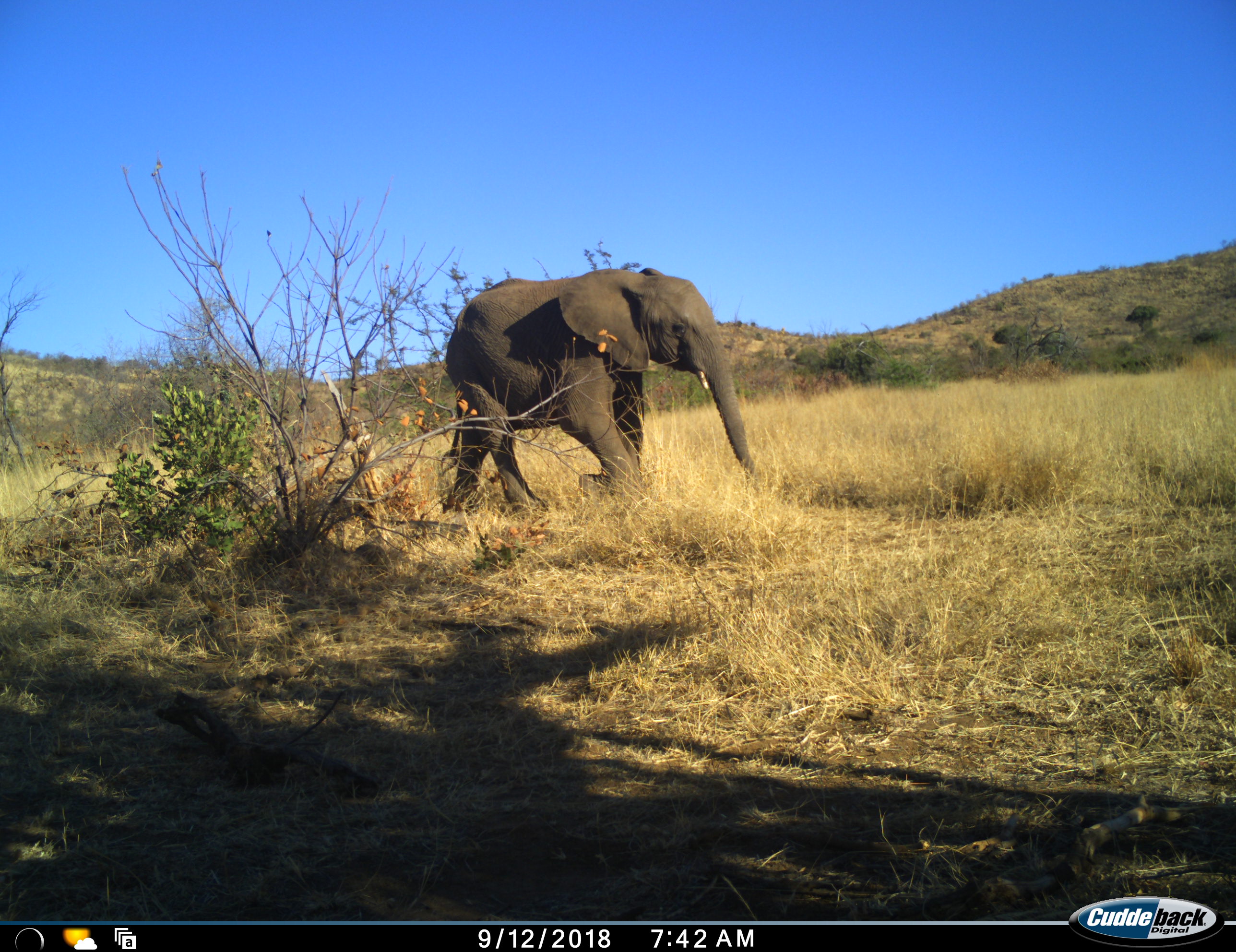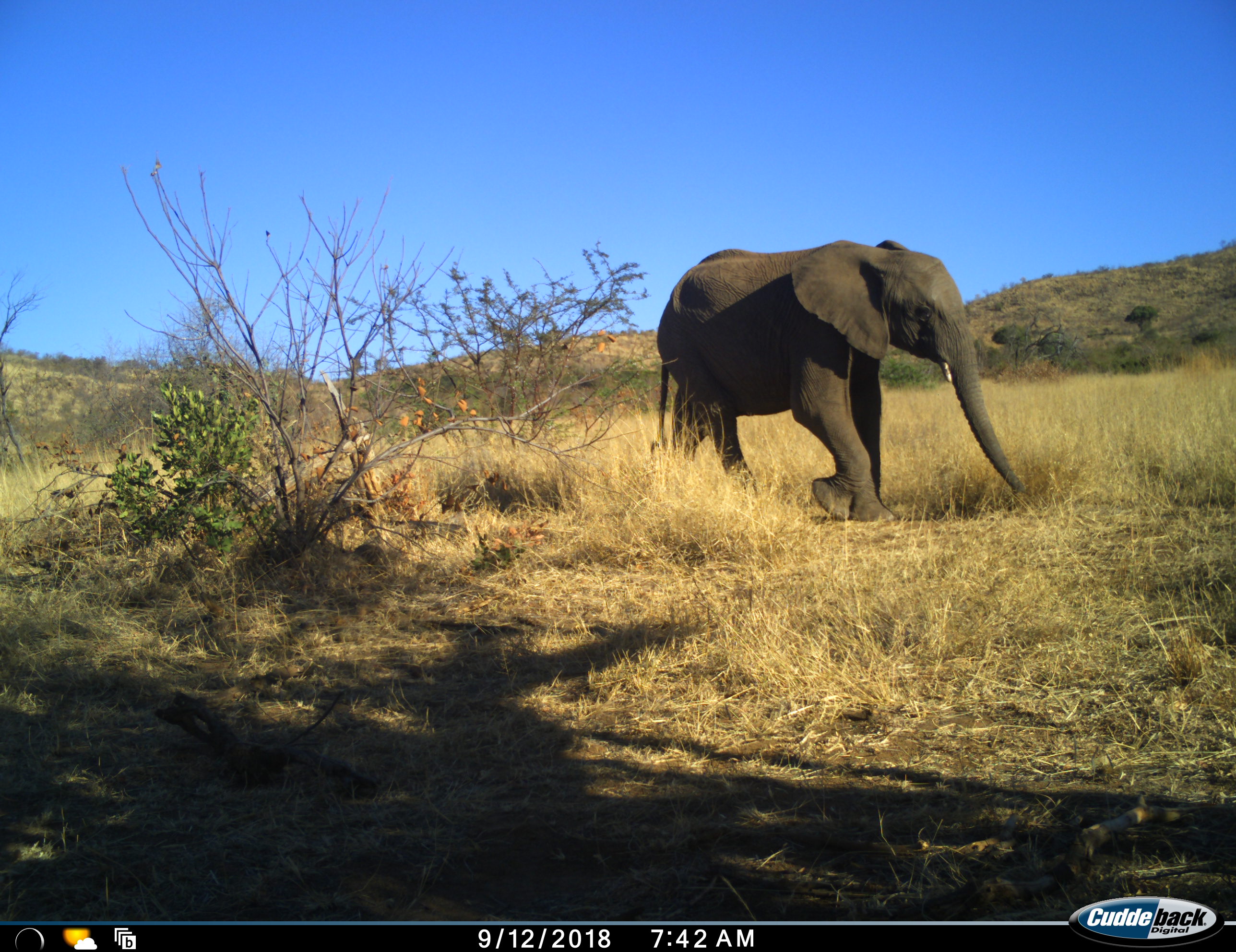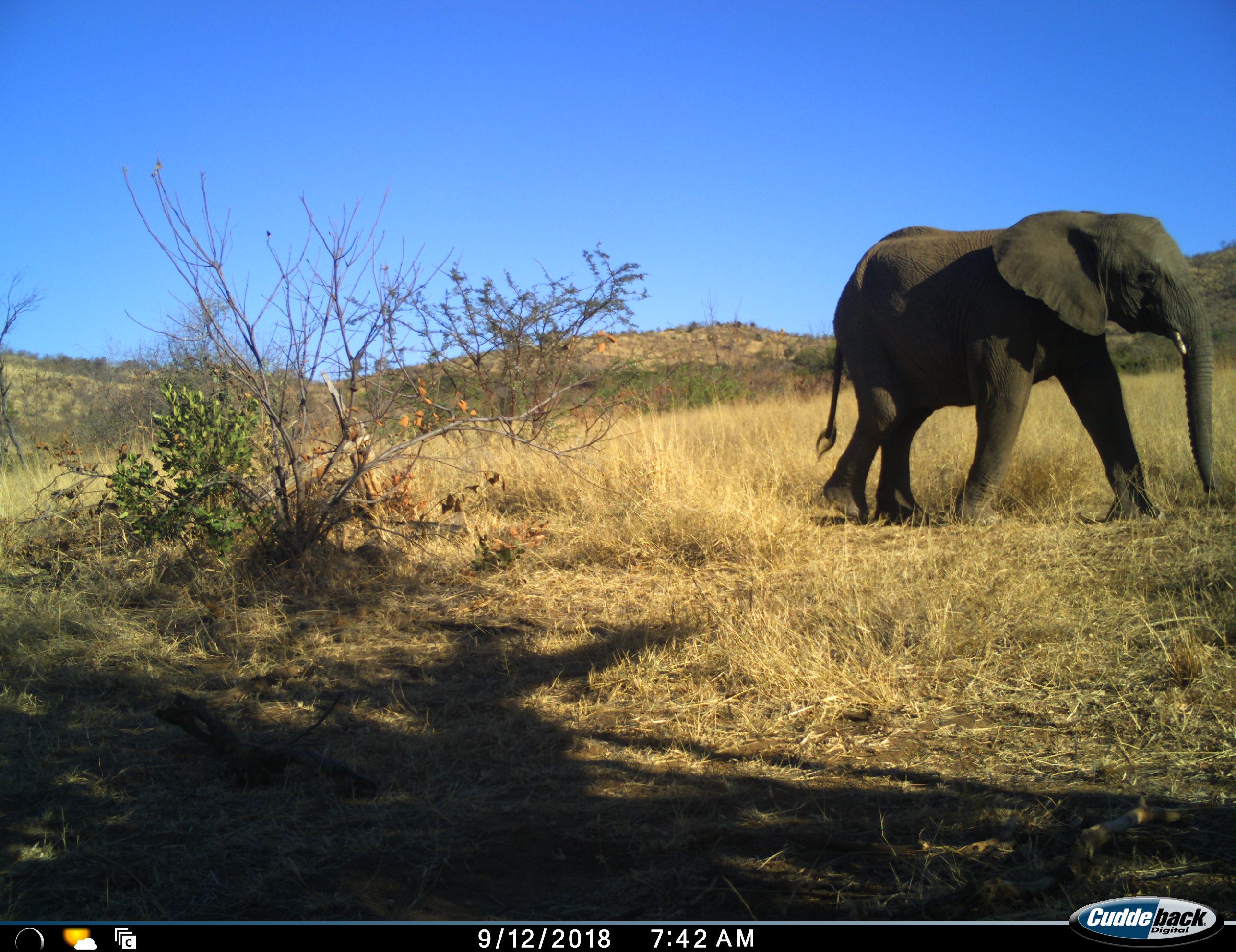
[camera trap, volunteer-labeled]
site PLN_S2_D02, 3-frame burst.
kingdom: Animalia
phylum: Chordata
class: Mammalia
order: Proboscidea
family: Elephantidae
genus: Loxodonta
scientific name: Loxodonta africana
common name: african bush elephant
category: elephant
Elephant (african bush elephant) (Loxodonta africana), count 1. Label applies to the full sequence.